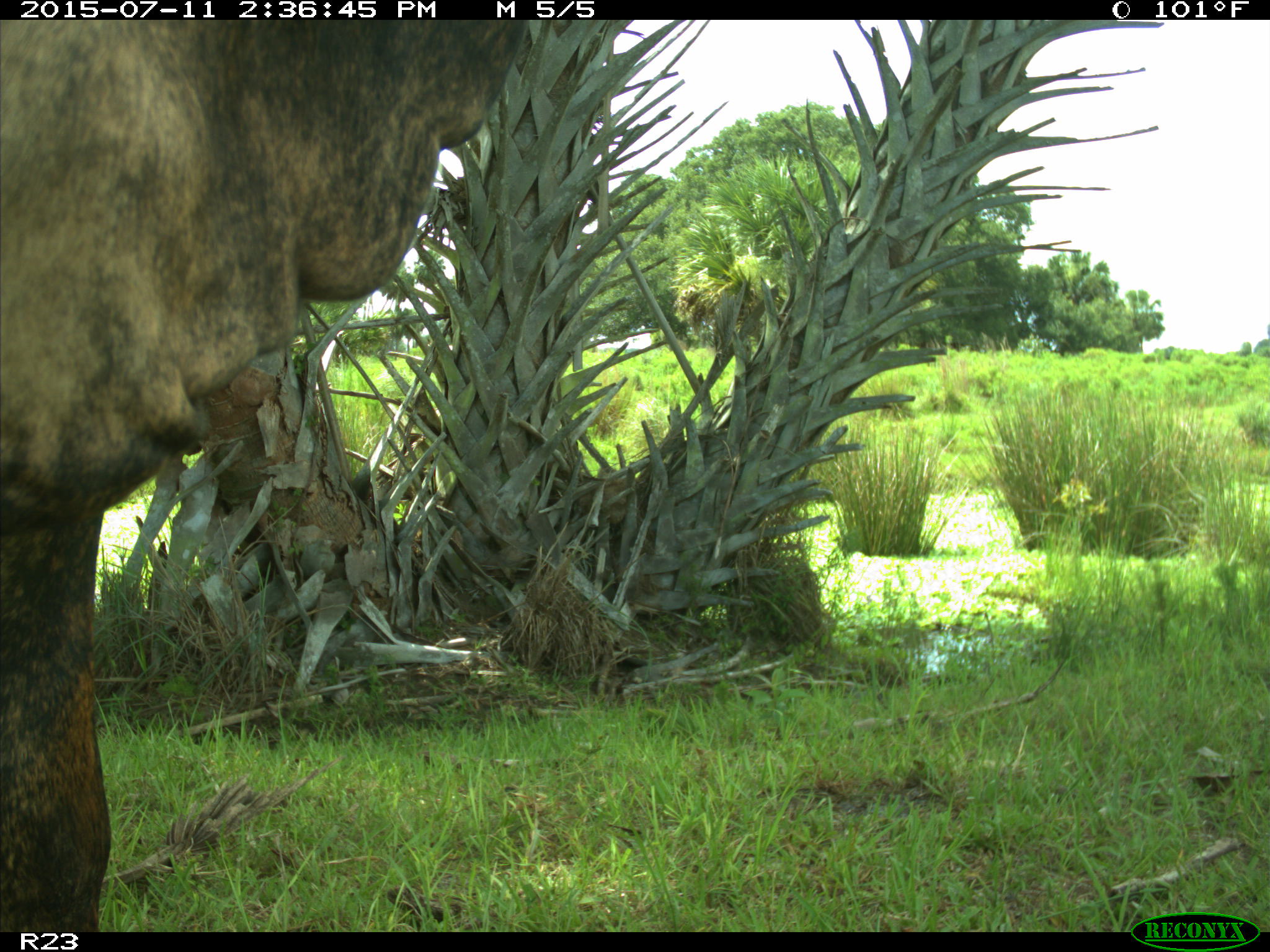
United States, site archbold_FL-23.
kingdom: Animalia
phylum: Chordata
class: Mammalia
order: Artiodactyla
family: Bovidae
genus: Bos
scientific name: Bos taurus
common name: domestic cow